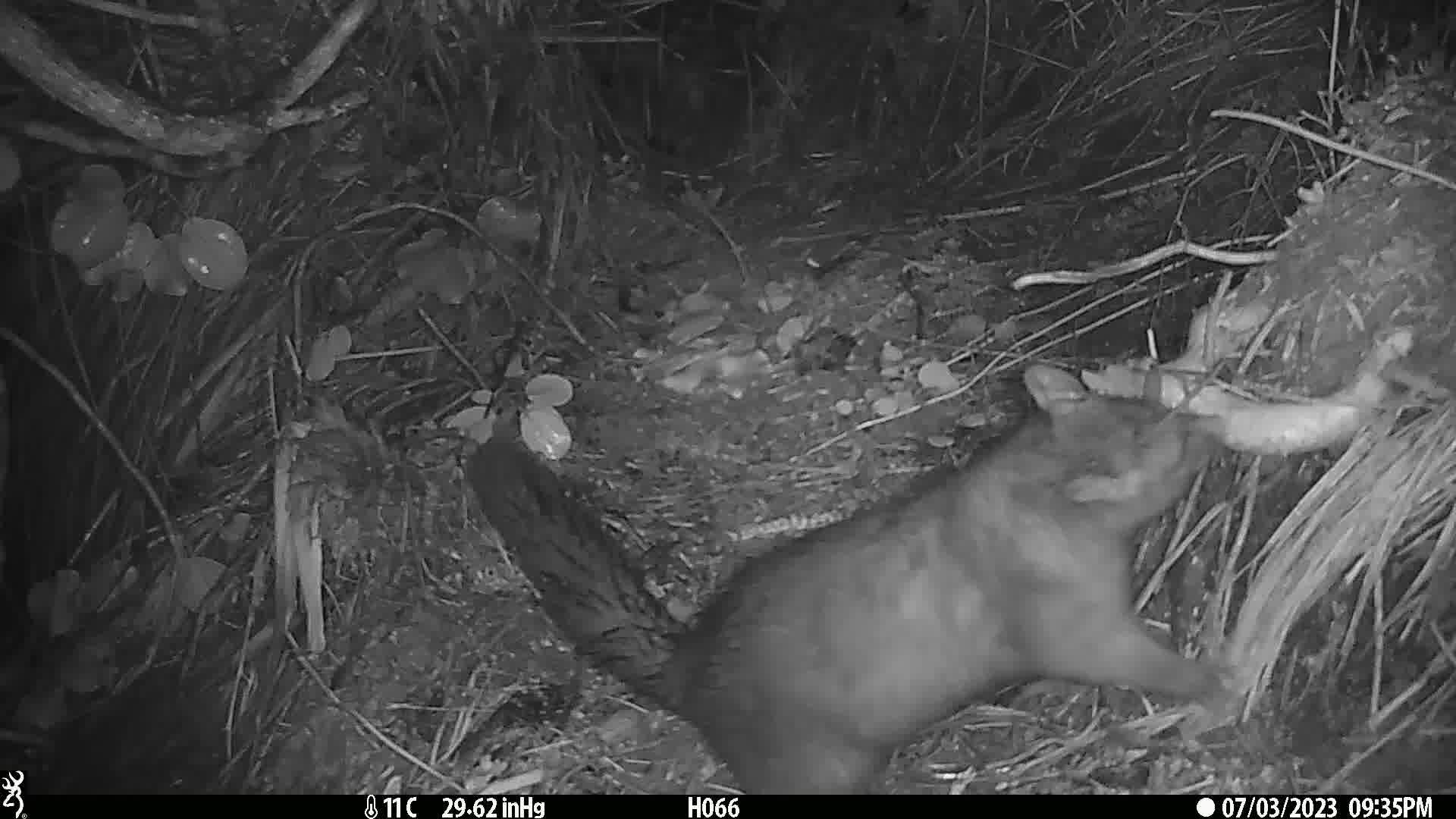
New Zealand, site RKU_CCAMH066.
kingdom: Animalia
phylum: Chordata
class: Mammalia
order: Diprotodontia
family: Phalangeridae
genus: Trichosurus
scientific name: Trichosurus vulpecula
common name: common brushtail possum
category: possum